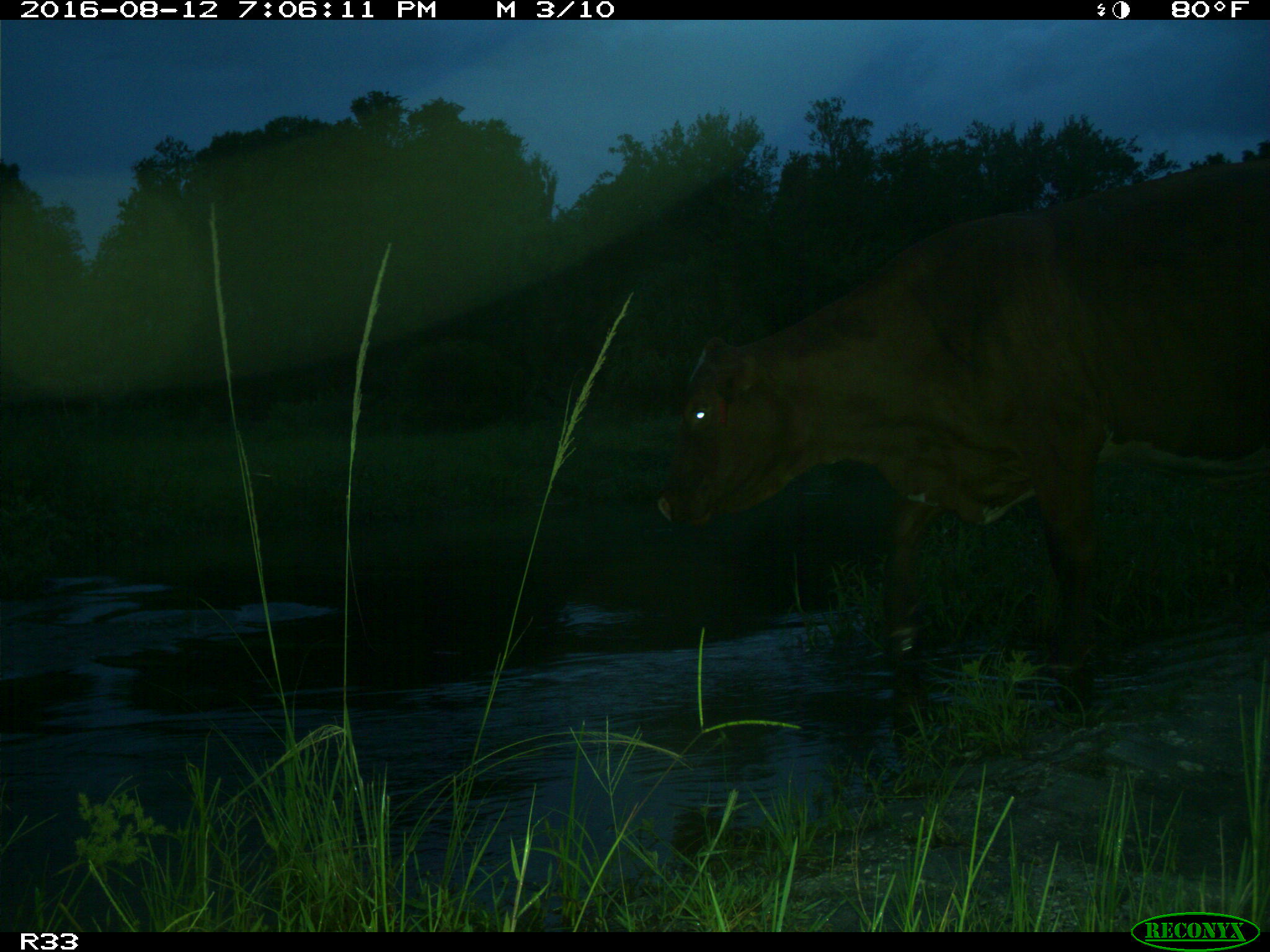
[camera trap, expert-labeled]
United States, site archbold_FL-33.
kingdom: Animalia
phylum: Chordata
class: Mammalia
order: Artiodactyla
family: Bovidae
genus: Bos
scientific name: Bos taurus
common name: domestic cow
Bos taurus (domestic cow).